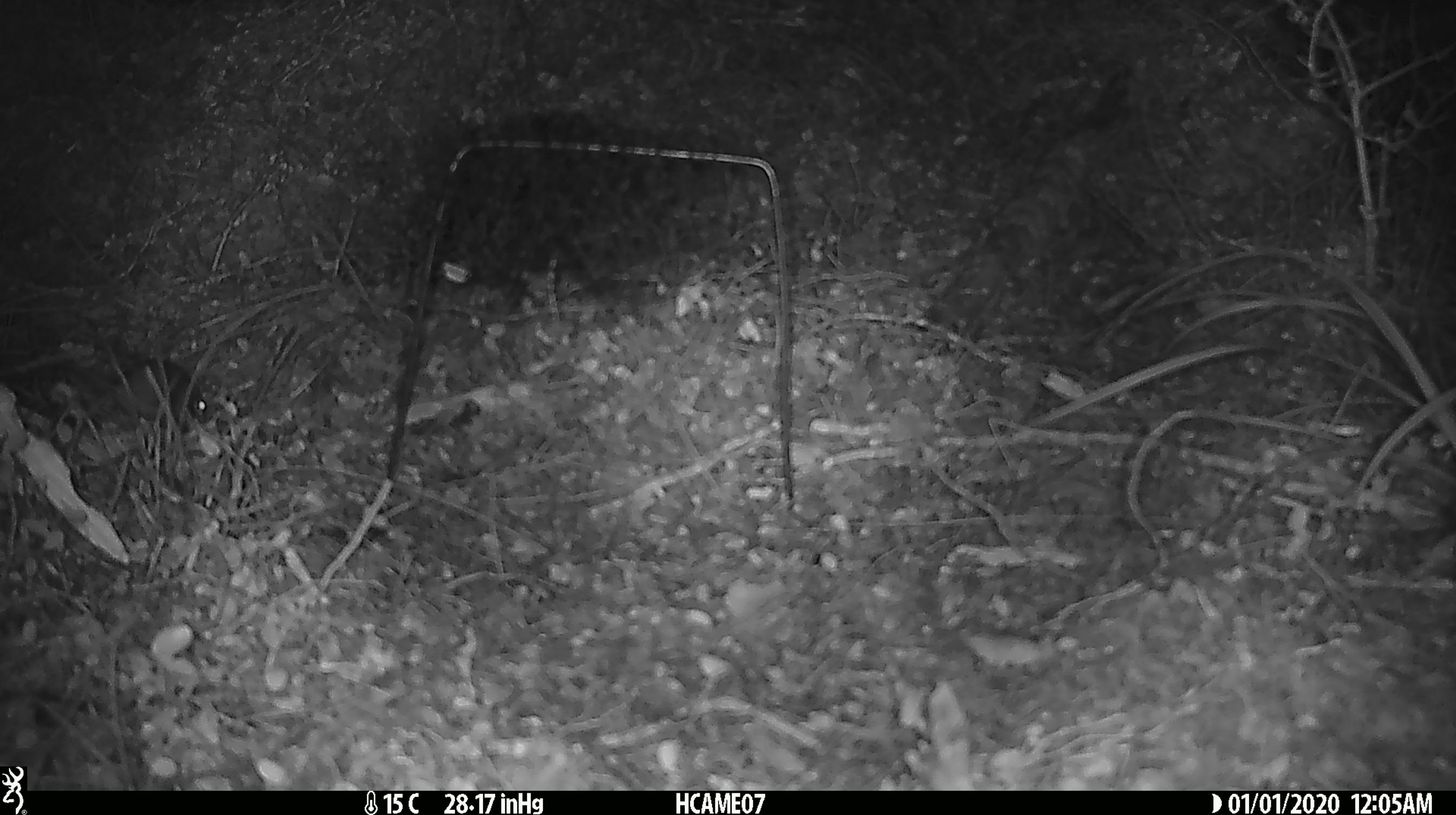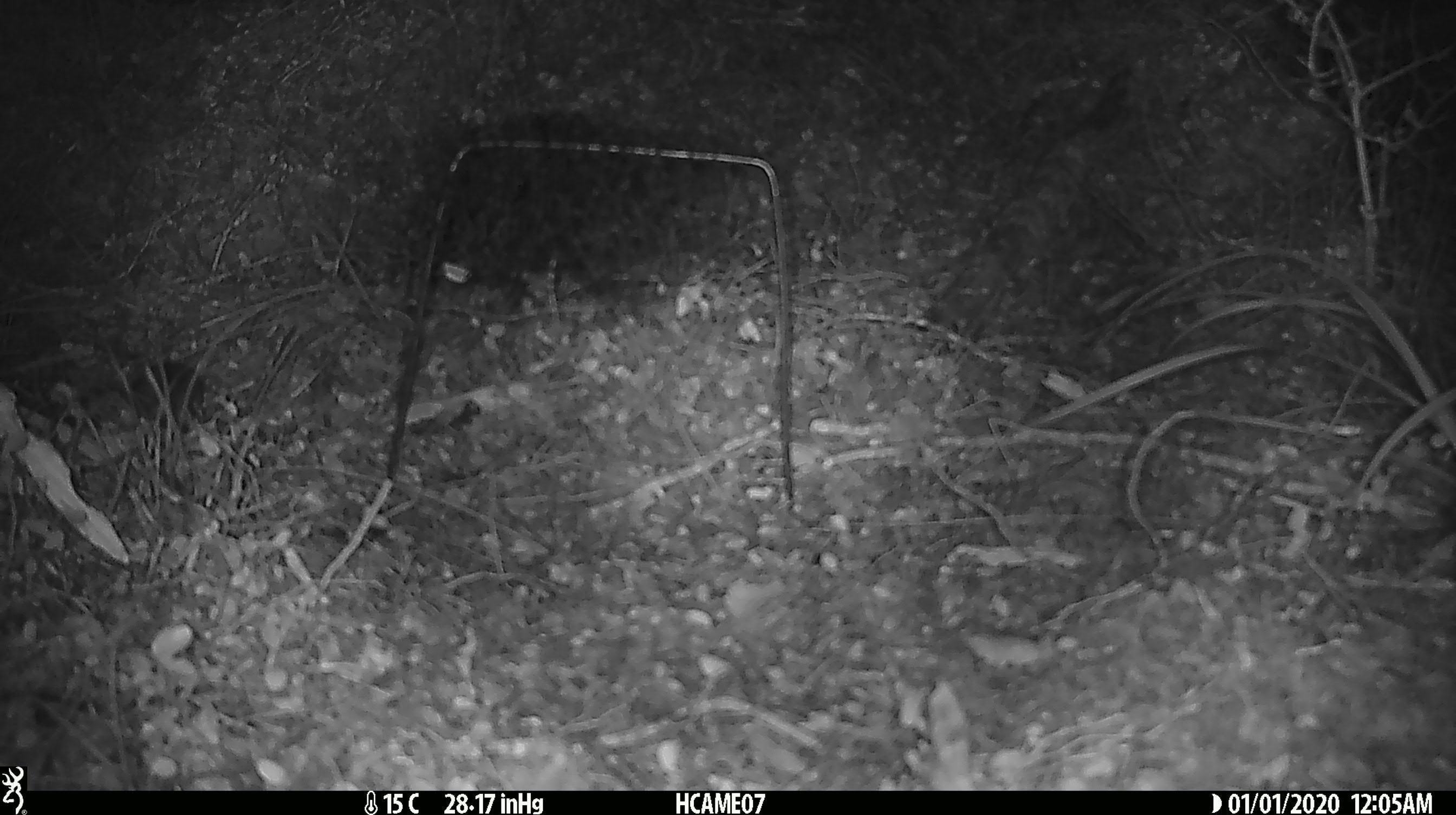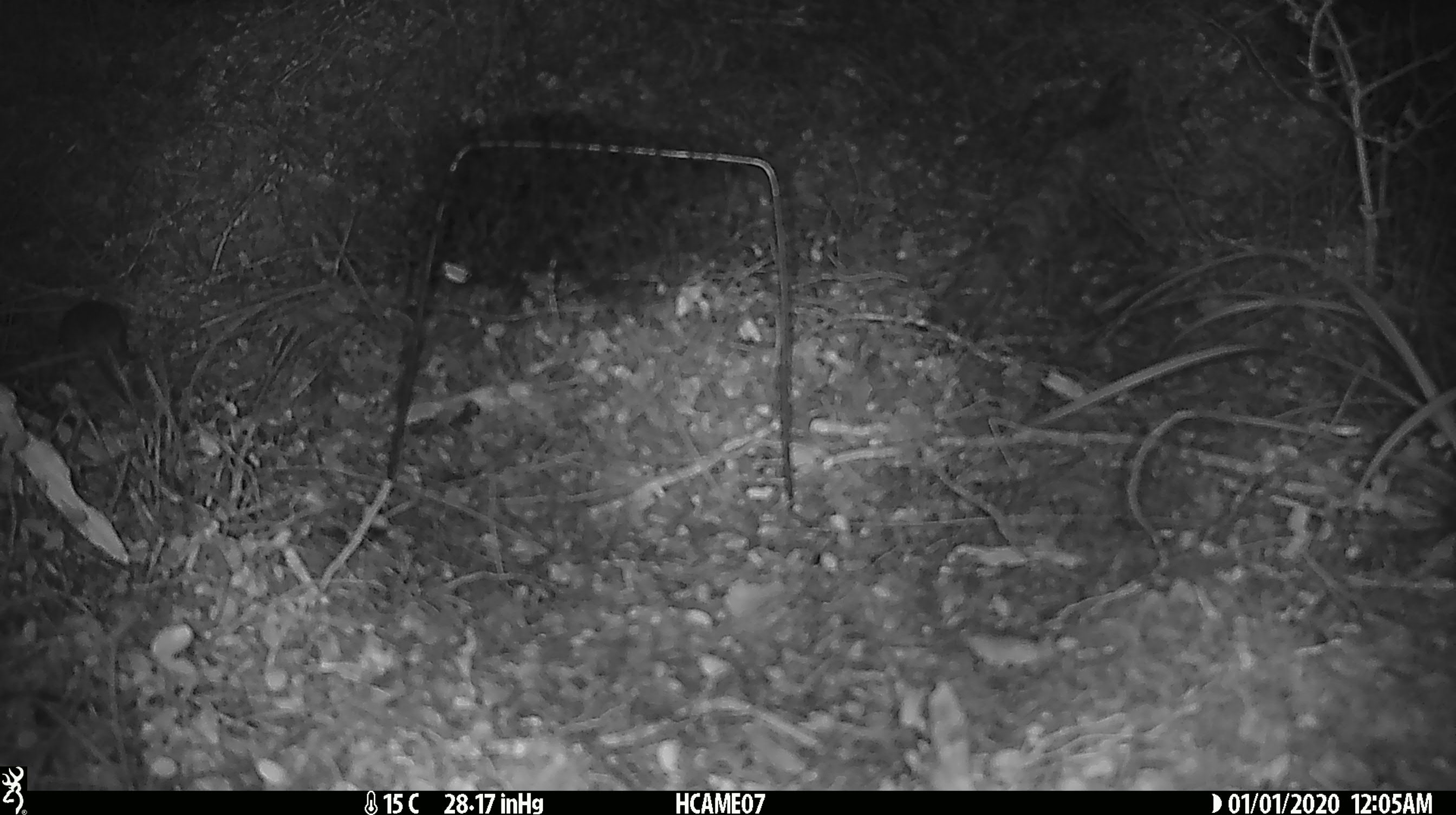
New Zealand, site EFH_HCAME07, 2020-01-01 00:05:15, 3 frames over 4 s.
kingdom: Animalia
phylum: Chordata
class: Mammalia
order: Rodentia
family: Muridae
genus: Mus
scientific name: Mus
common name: mouse